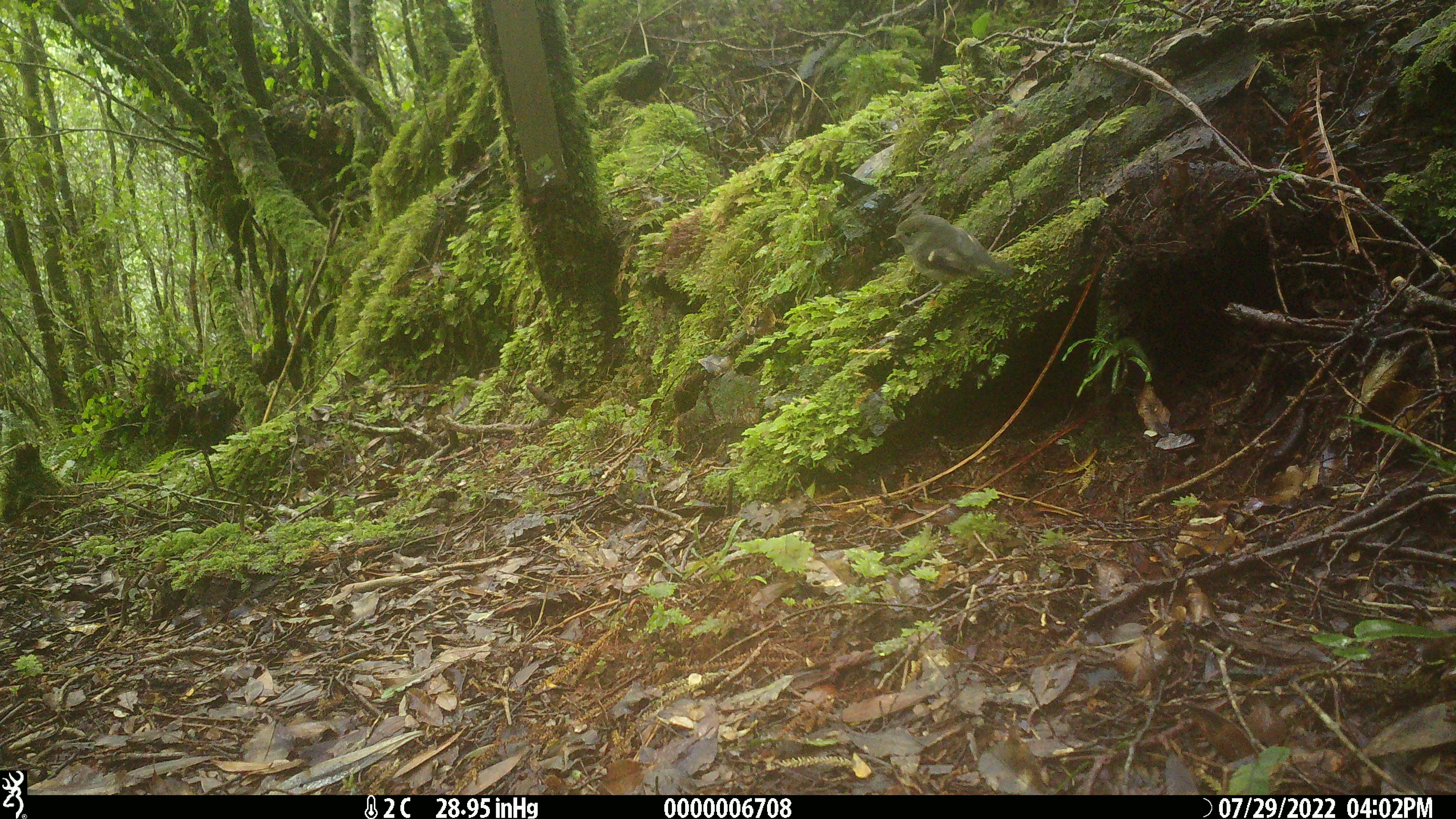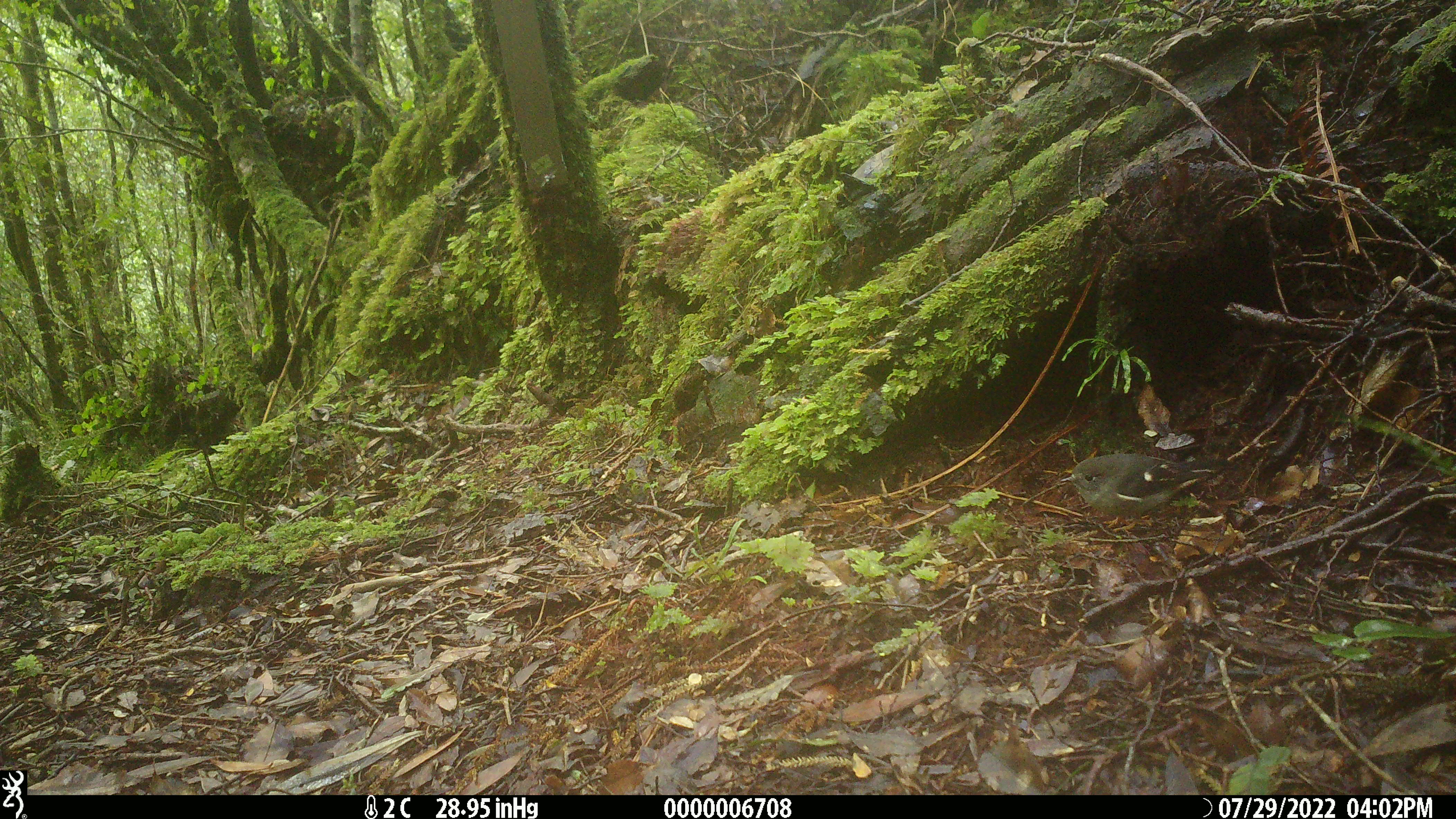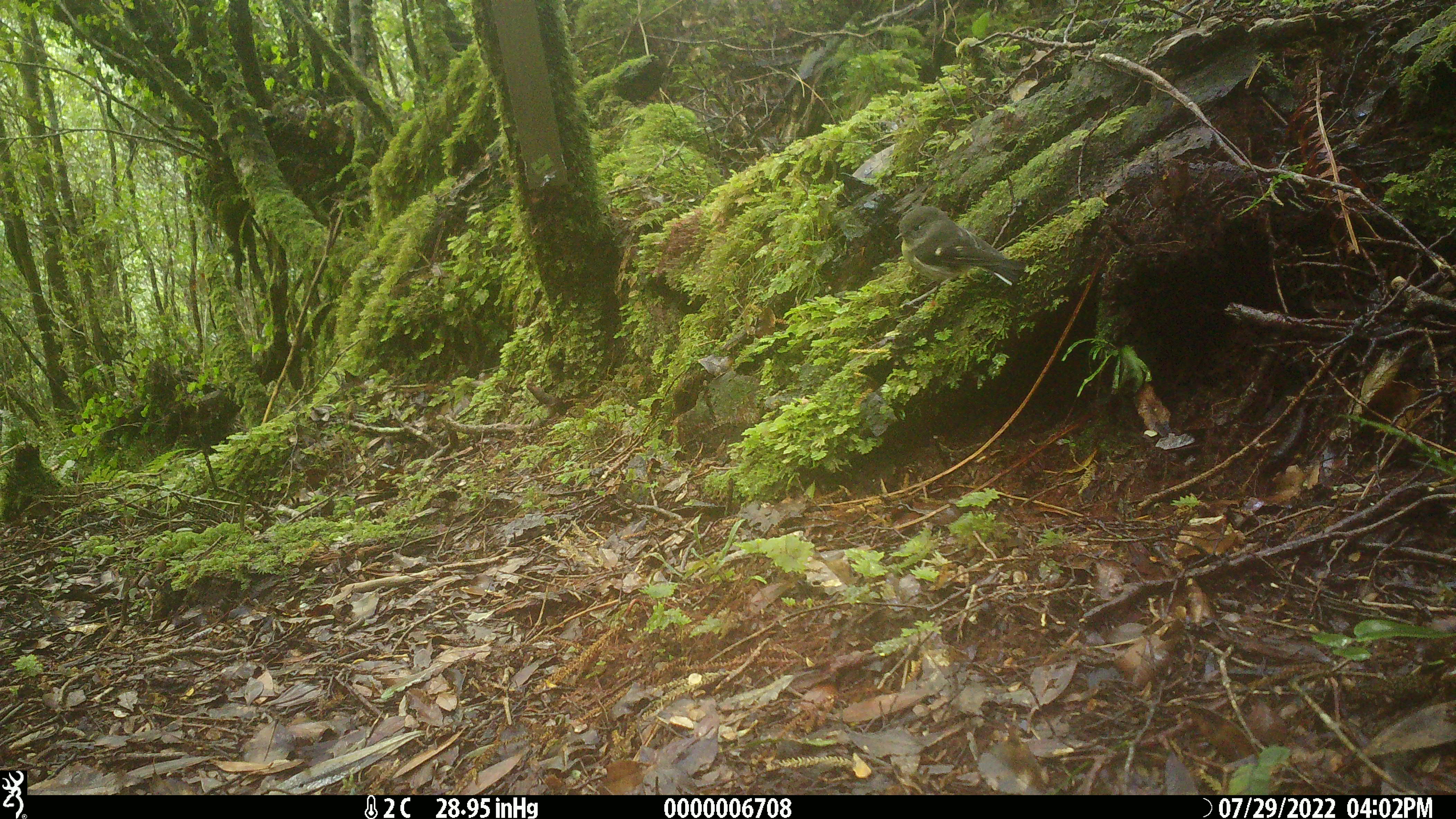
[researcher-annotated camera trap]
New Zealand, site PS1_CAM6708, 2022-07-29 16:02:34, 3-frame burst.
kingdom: Animalia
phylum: Chordata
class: Aves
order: Passeriformes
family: Petroicidae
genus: Petroica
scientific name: Petroica macrocephala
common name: tomtit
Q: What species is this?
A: Tomtit (Petroica macrocephala).